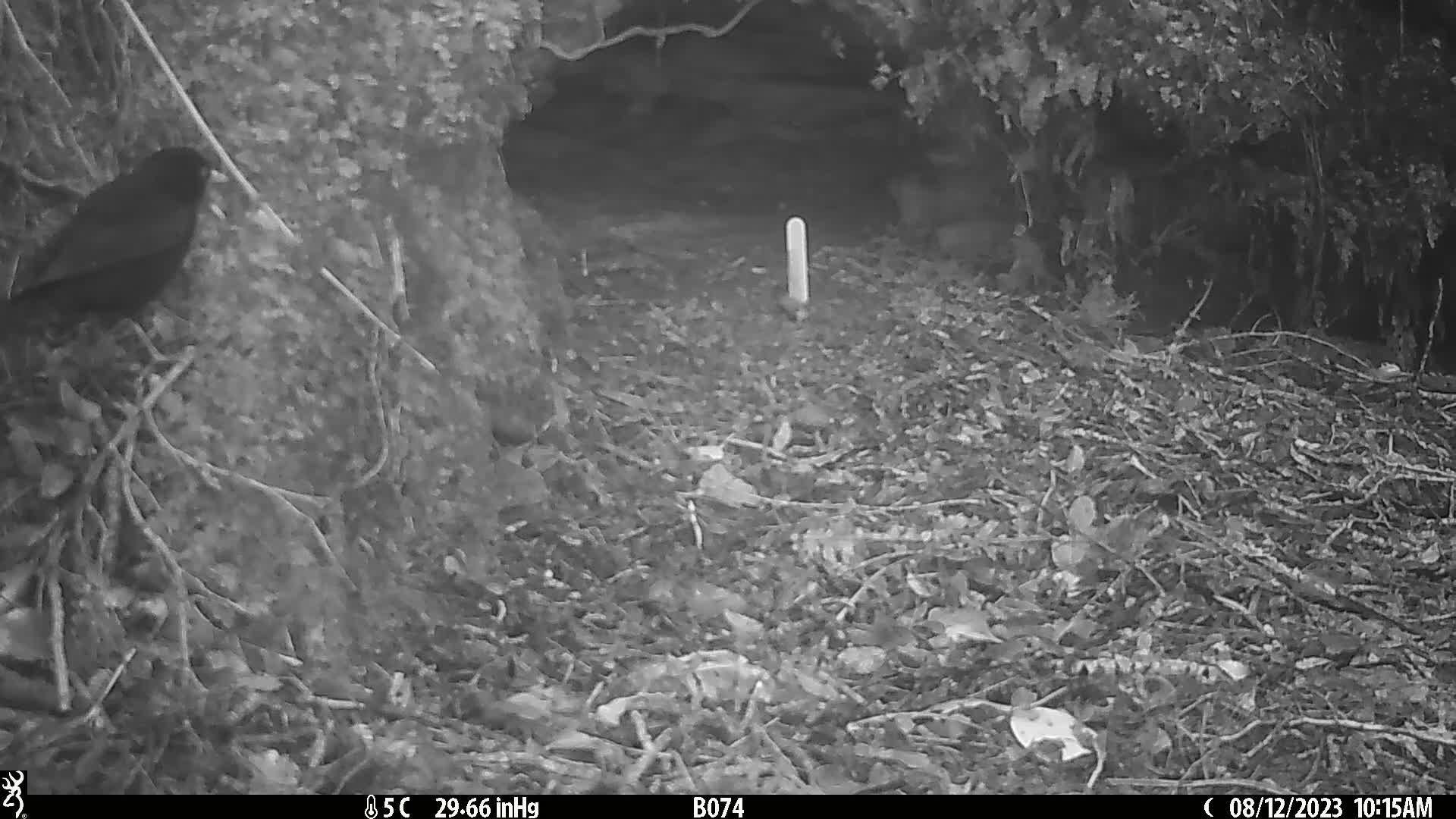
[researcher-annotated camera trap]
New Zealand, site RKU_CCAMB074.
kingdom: Animalia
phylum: Chordata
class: Aves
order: Passeriformes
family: Turdidae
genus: Turdus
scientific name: Turdus merula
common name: eurasian blackbird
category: blackbird